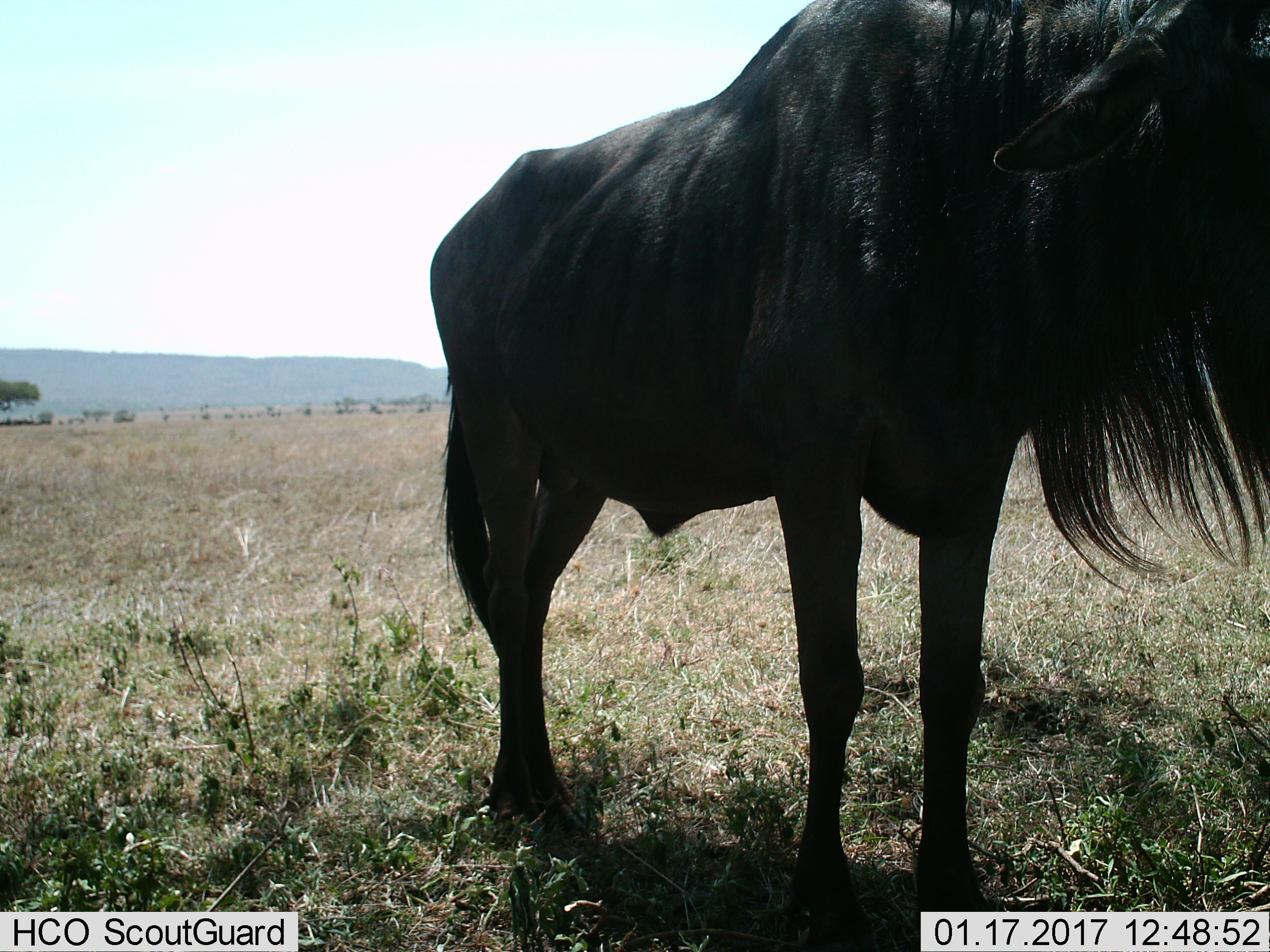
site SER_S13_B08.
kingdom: Animalia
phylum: Chordata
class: Mammalia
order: Artiodactyla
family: Bovidae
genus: Connochaetes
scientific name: Connochaetes taurinus taurinus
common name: blue wildebeest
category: wildebeestblue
Wildebeestblue (blue wildebeest) (Connochaetes taurinus taurinus), count 1. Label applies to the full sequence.